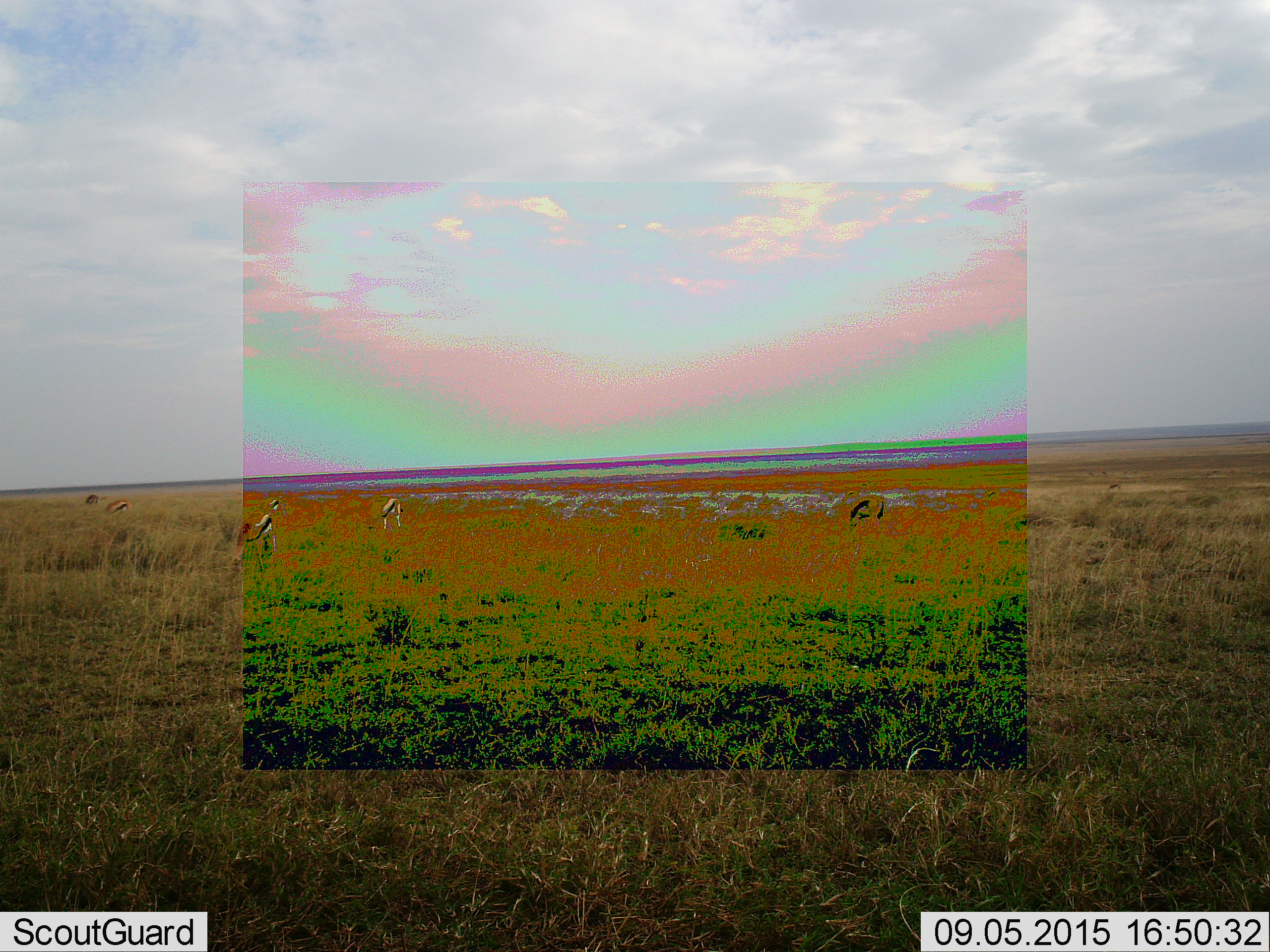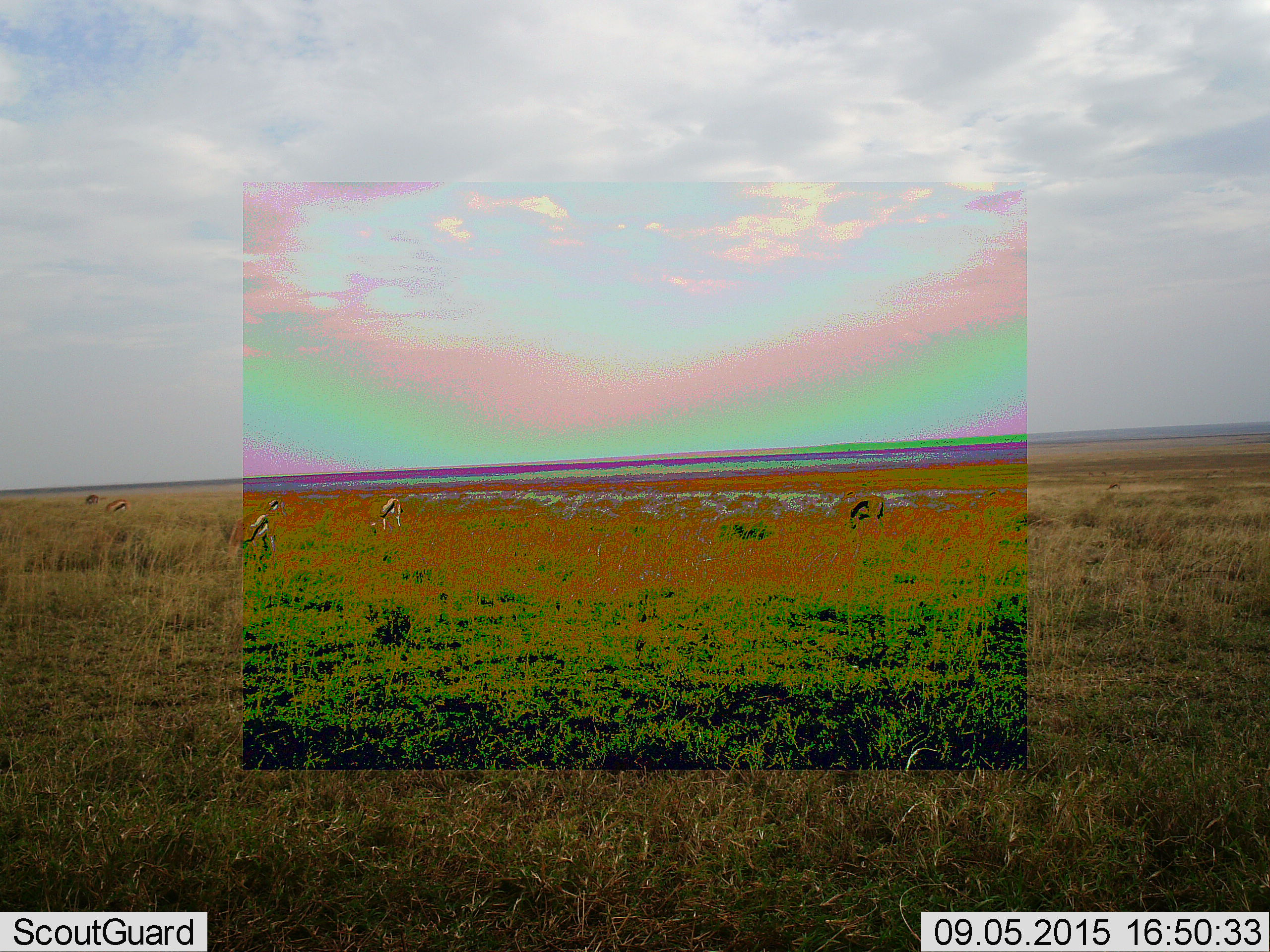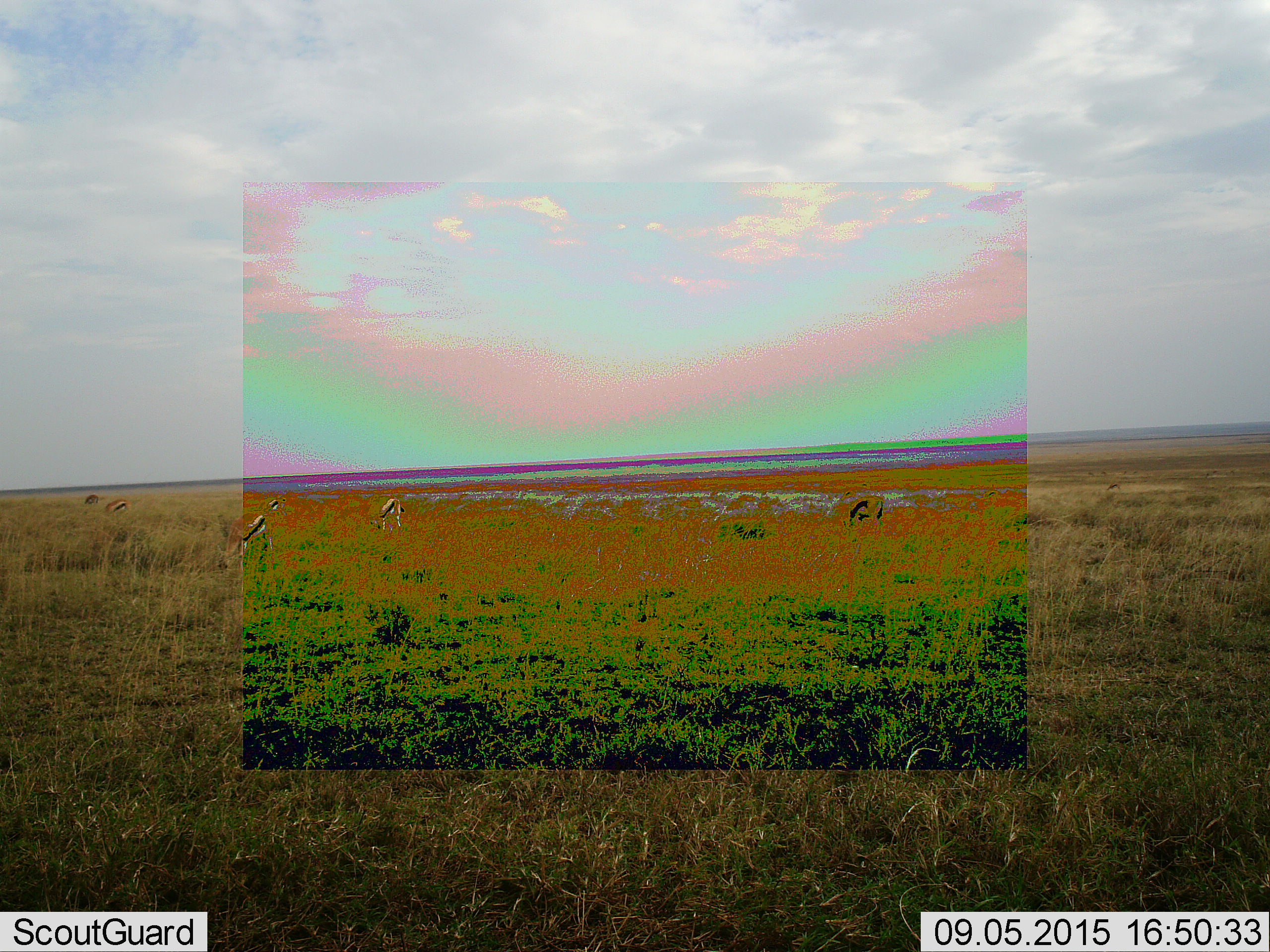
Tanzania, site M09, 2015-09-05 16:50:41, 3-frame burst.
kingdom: Animalia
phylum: Chordata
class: Mammalia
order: Artiodactyla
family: Bovidae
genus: Eudorcas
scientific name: Eudorcas thomsonii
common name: thomson's gazelle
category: gazellethomsons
Gazellethomsons (thomson's gazelle) (Eudorcas thomsonii), count 7. Behavior (volunteer vote fractions): standing 43%, resting 0%, moving 0%, interacting 0%. Young present (vote fraction): 0%. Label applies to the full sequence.